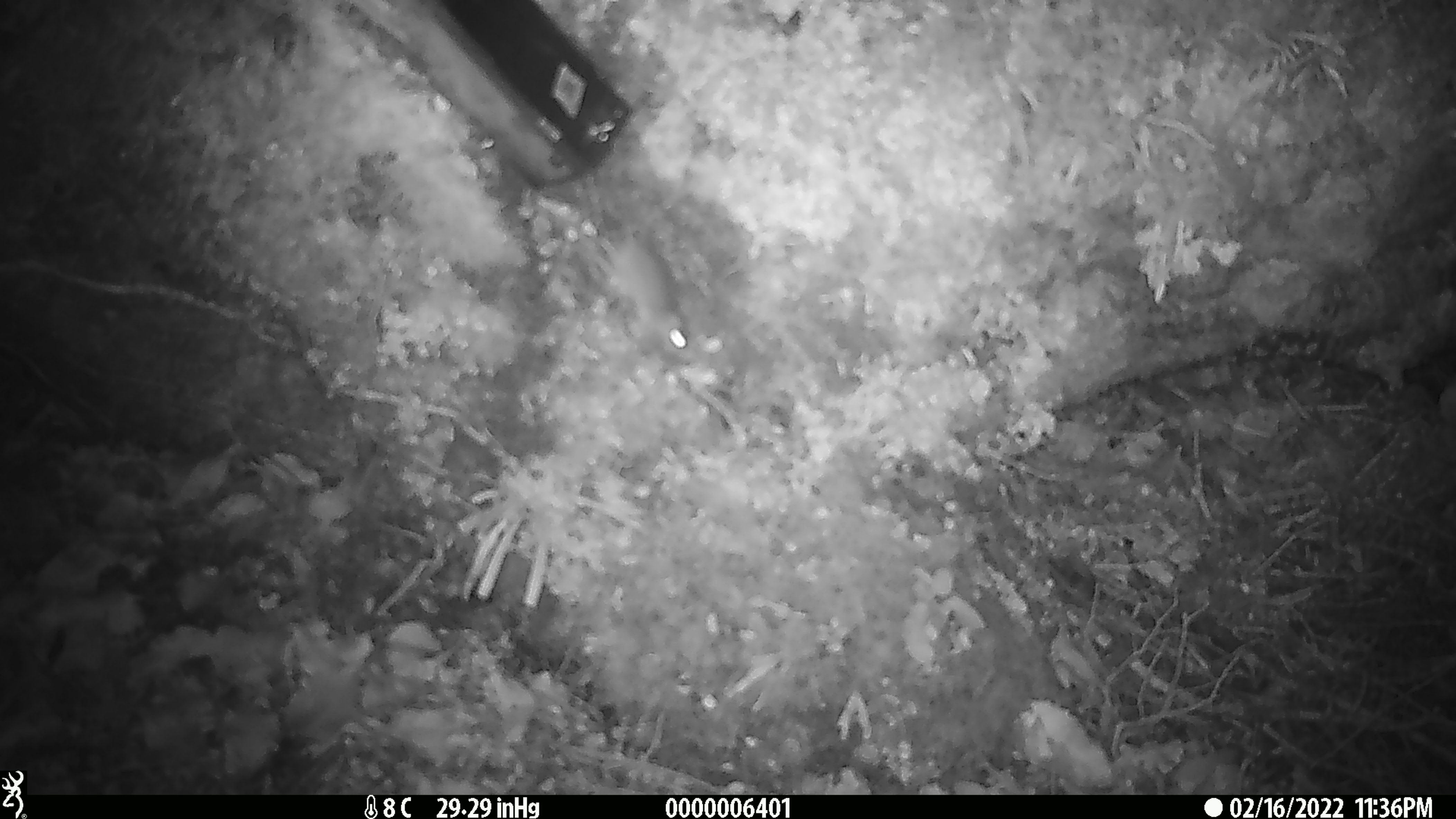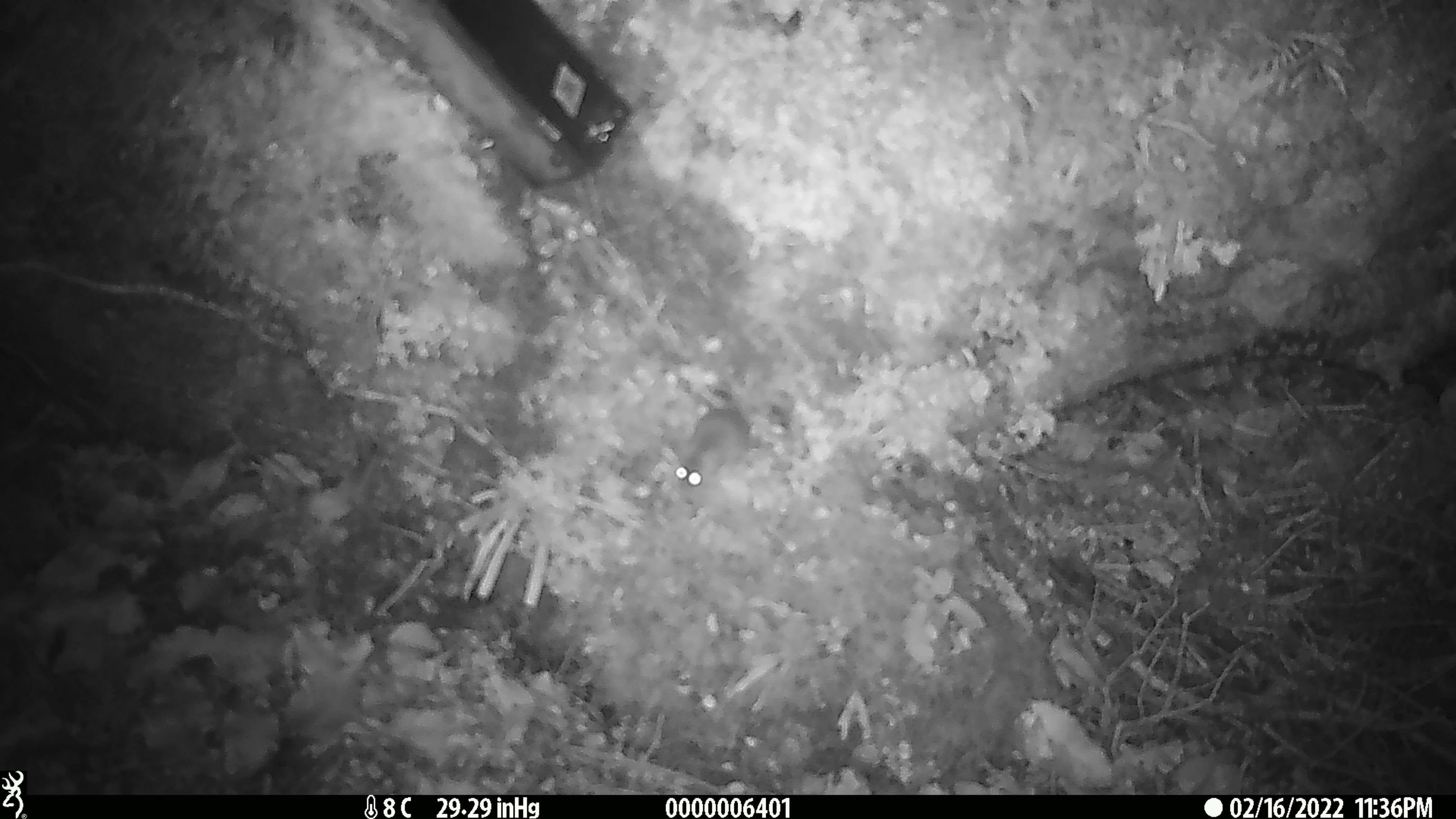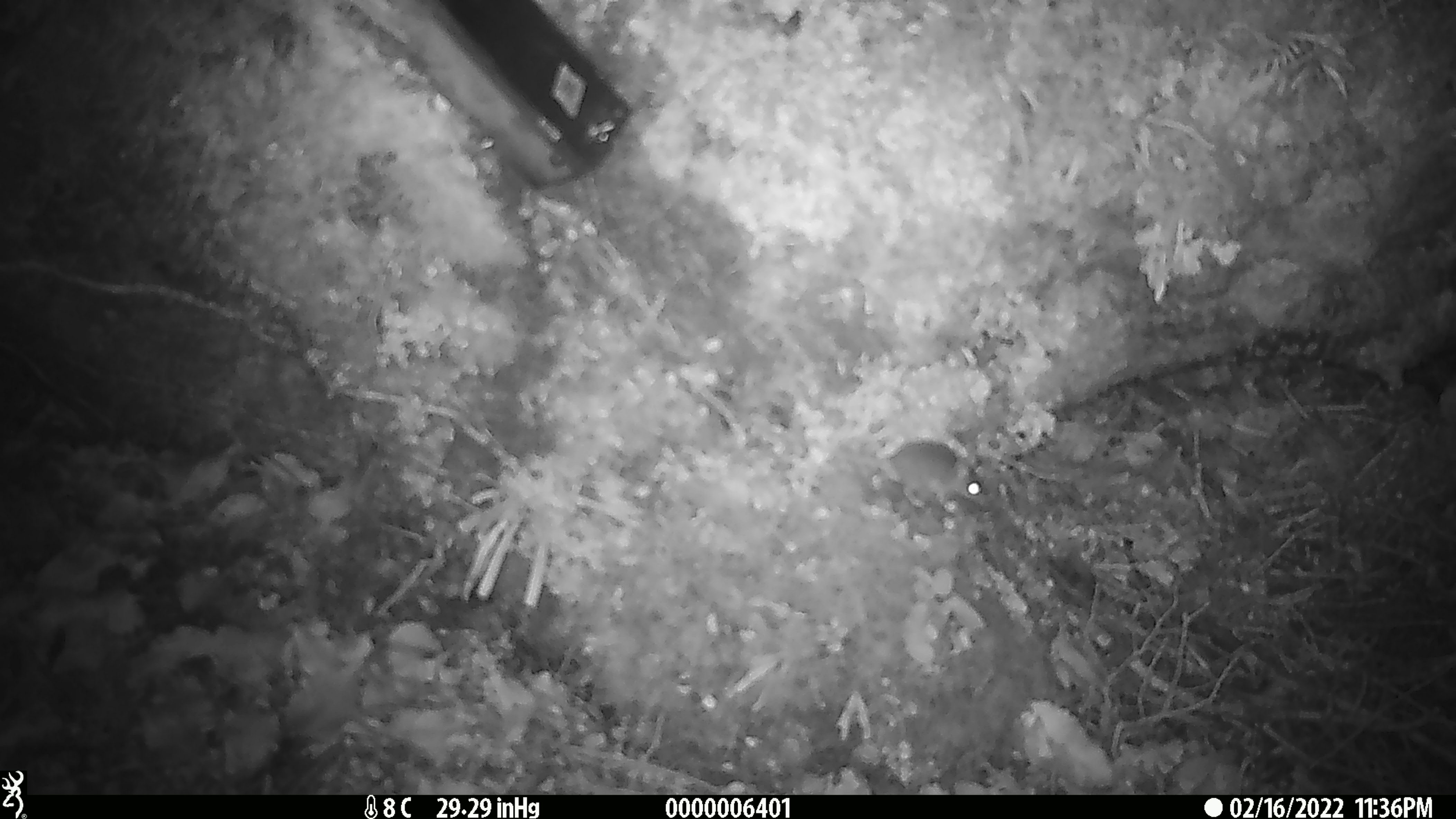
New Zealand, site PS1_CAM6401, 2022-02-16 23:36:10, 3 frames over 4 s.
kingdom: Animalia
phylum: Chordata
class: Mammalia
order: Rodentia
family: Muridae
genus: Mus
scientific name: Mus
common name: mouse